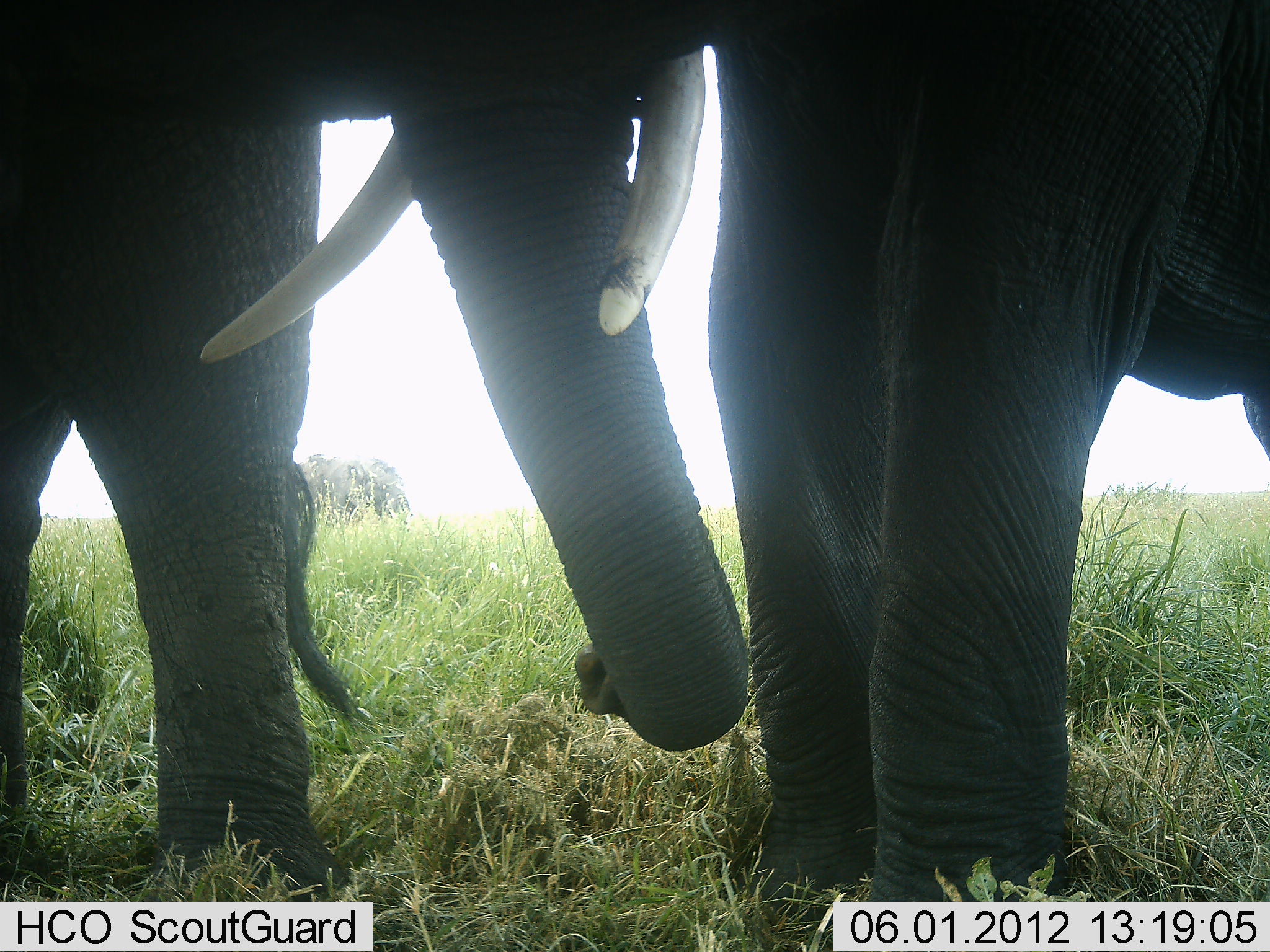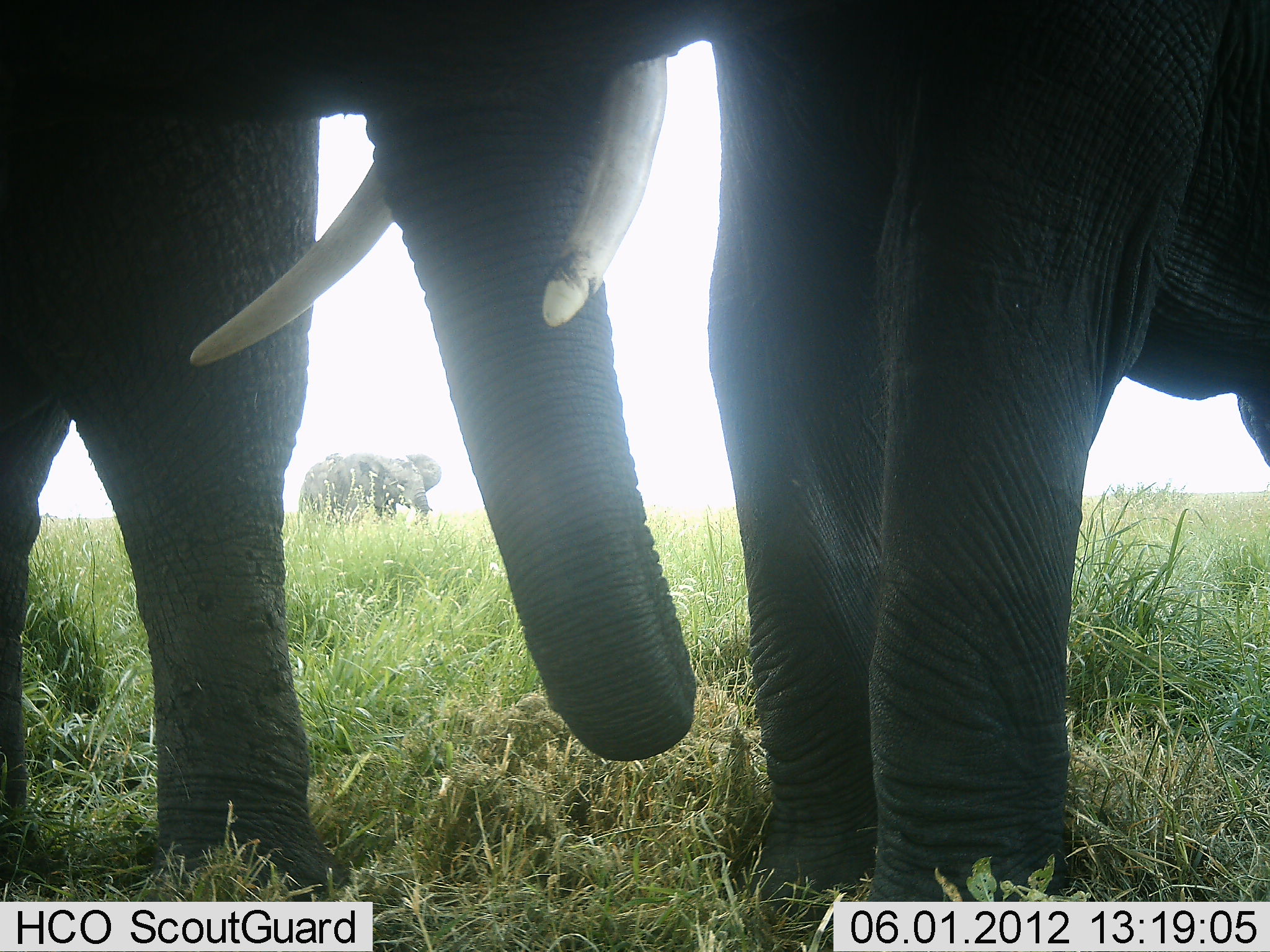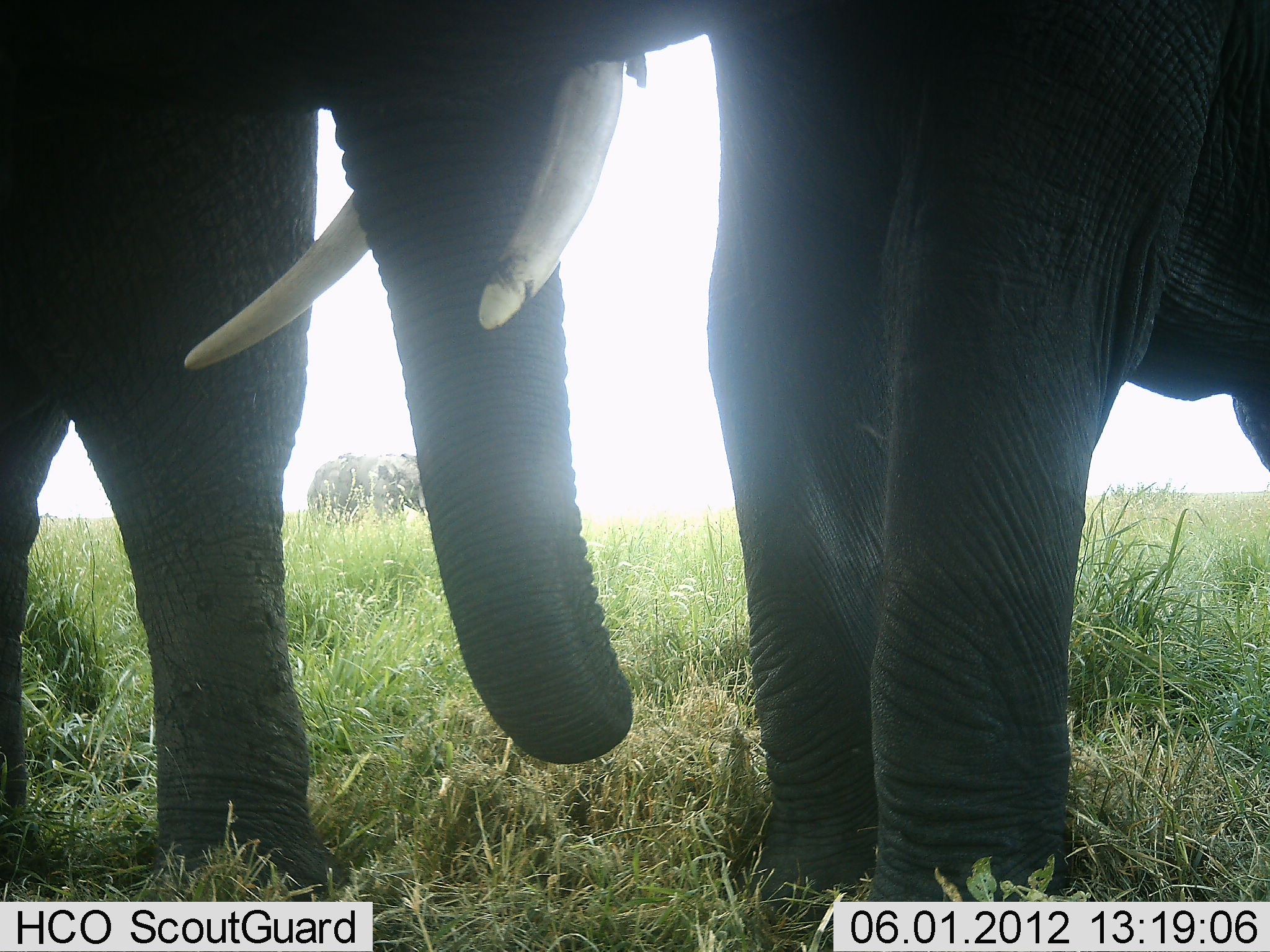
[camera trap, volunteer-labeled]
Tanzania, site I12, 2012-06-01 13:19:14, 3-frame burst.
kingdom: Animalia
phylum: Chordata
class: Mammalia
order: Proboscidea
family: Elephantidae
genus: Loxodonta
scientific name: Loxodonta africana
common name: african bush elephant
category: elephant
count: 3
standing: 90%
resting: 0%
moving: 60%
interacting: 20%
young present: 20%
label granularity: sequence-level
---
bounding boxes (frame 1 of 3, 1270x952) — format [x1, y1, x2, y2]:
animal: [198, 0, 1269, 920]; [0, 1, 340, 901]; [298, 453, 373, 529]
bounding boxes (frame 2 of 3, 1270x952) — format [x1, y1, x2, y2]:
animal: [190, 0, 1270, 931]; [0, 1, 340, 901]; [358, 451, 443, 526]; [299, 453, 369, 522]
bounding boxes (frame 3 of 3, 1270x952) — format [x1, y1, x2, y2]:
animal: [183, 0, 1269, 947]; [1, 1, 348, 902]; [342, 452, 429, 525]; [307, 452, 366, 524]